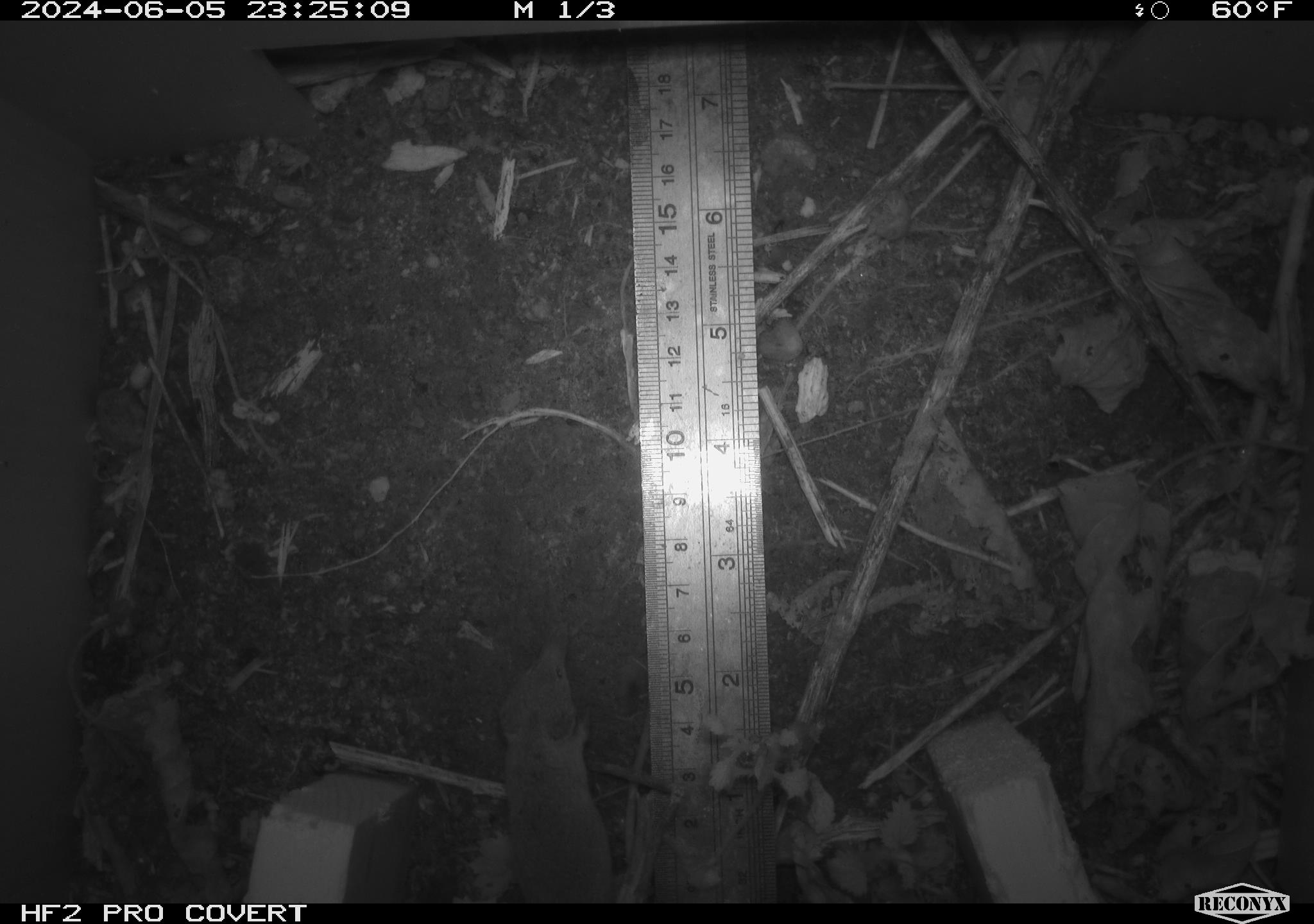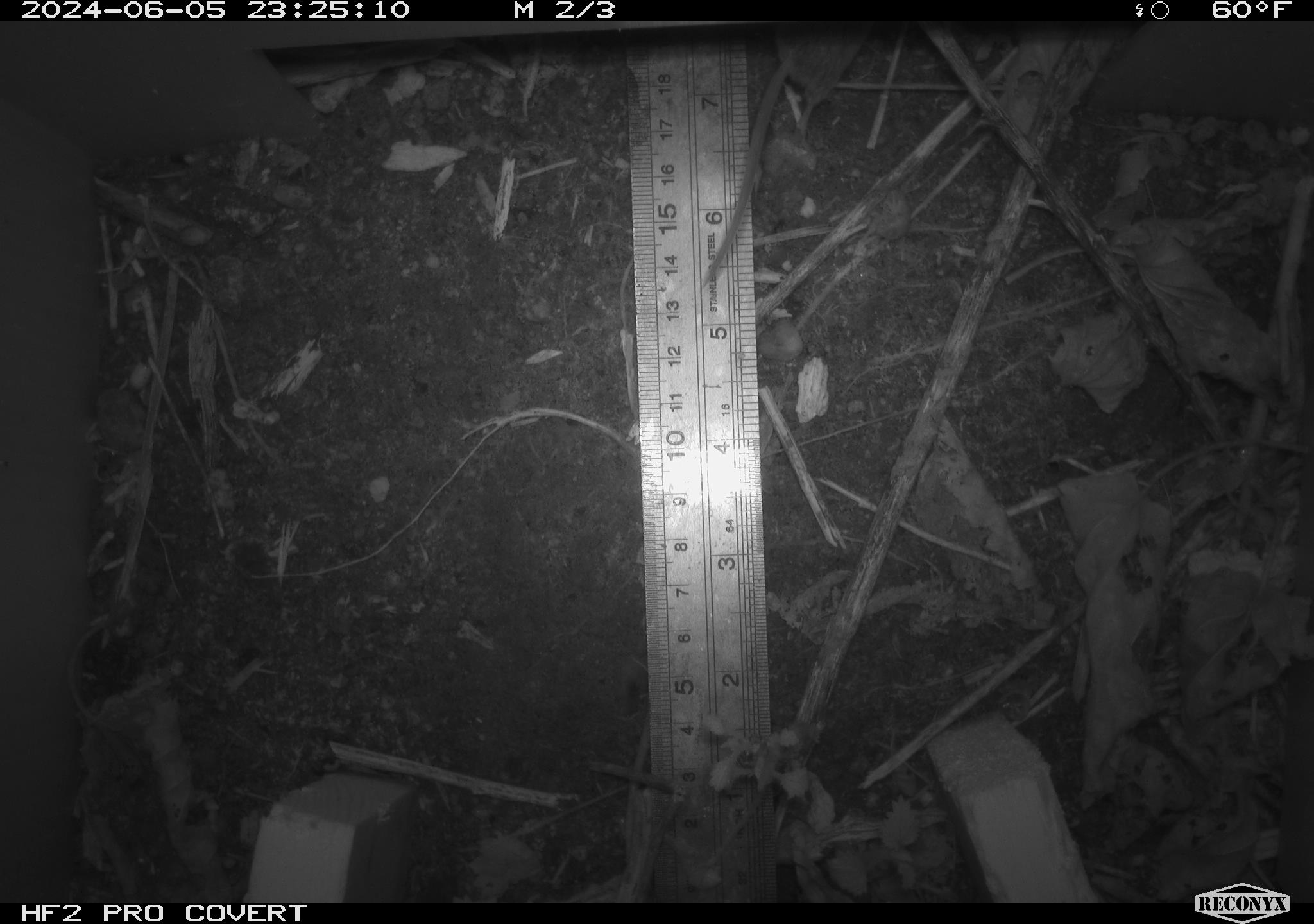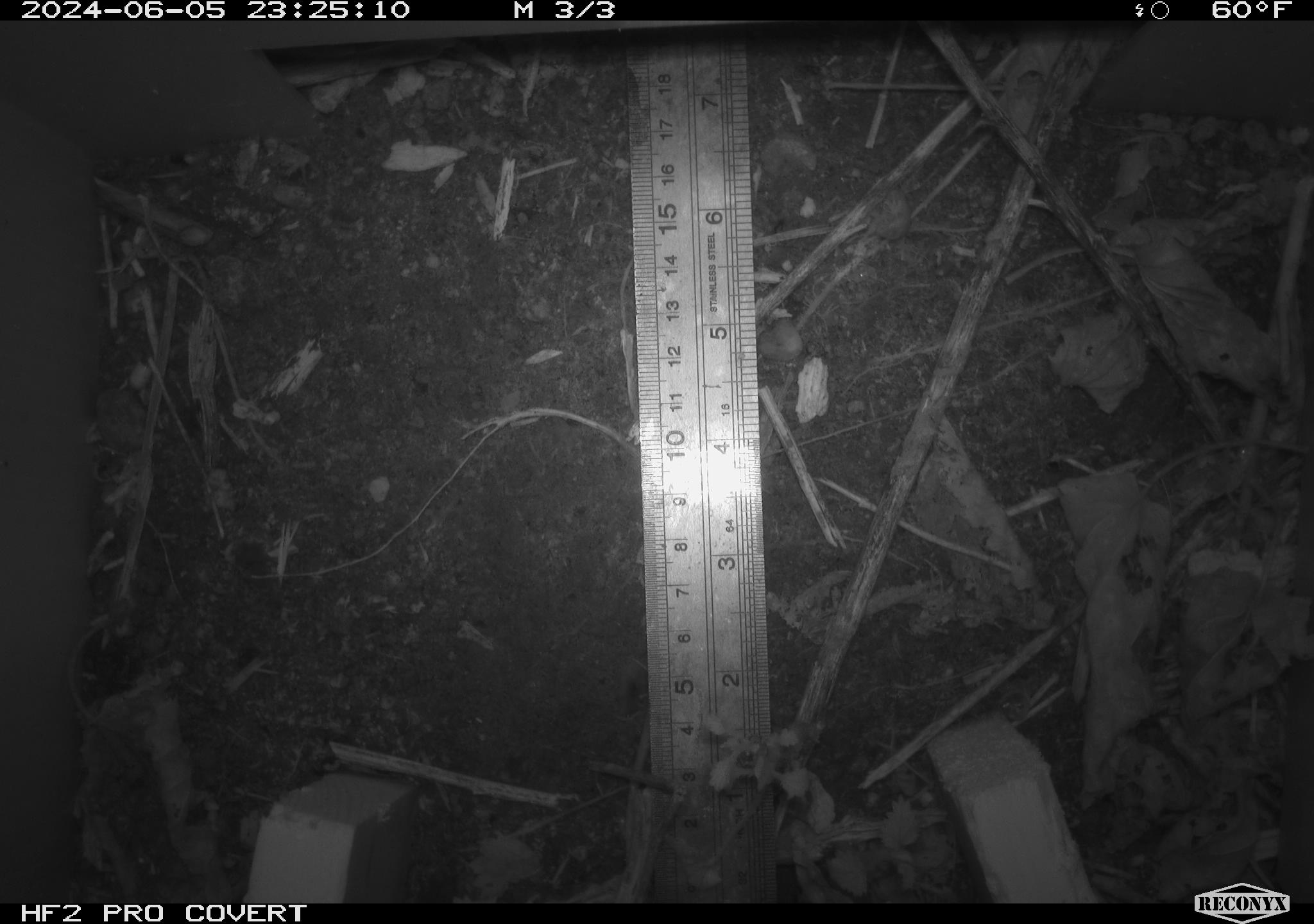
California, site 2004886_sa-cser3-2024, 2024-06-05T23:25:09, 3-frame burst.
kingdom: Animalia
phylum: Chordata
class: Mammalia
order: Eulipotyphla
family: Soricidae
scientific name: Soricidae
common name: shrews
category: soricidae family